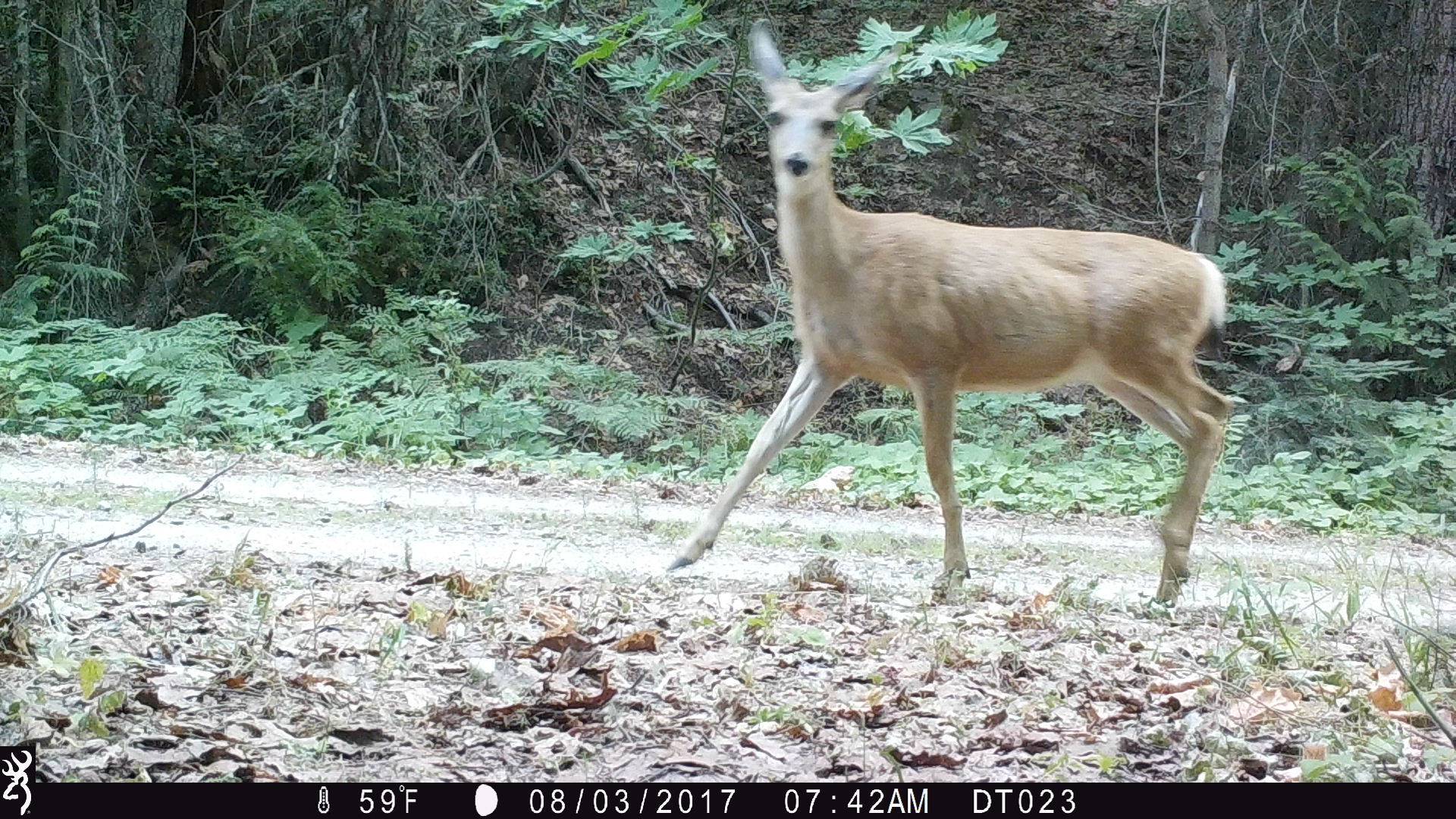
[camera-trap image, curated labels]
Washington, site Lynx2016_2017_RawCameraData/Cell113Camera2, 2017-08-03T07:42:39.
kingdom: Animalia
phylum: Chordata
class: Mammalia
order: Artiodactyla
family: Cervidae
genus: Odocoileus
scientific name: Odocoileus hemionus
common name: mule deer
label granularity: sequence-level